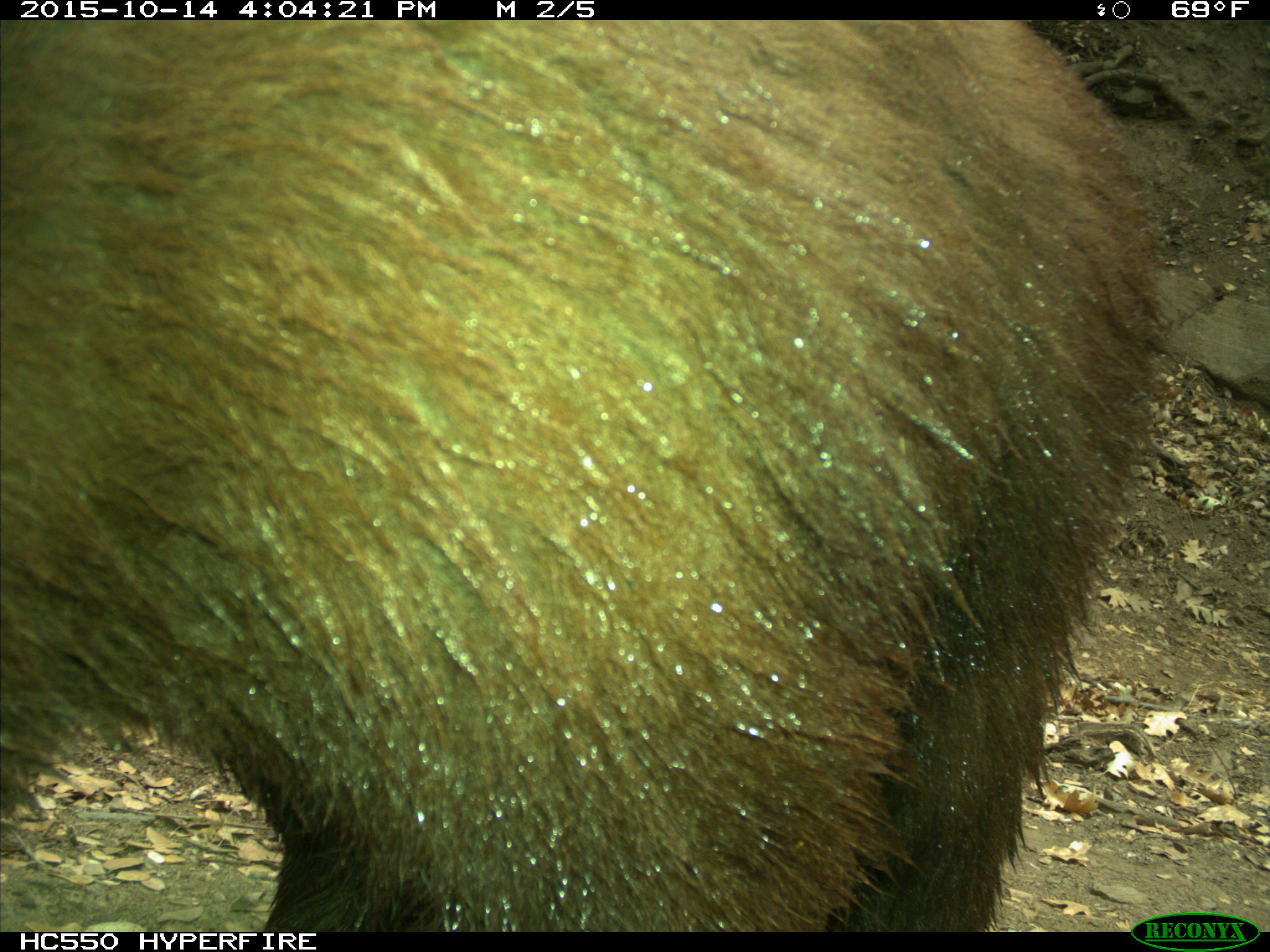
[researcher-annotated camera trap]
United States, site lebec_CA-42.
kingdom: Animalia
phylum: Chordata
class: Mammalia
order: Carnivora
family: Ursidae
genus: Ursus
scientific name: Ursus americanus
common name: american black bear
Ursus americanus (american black bear).